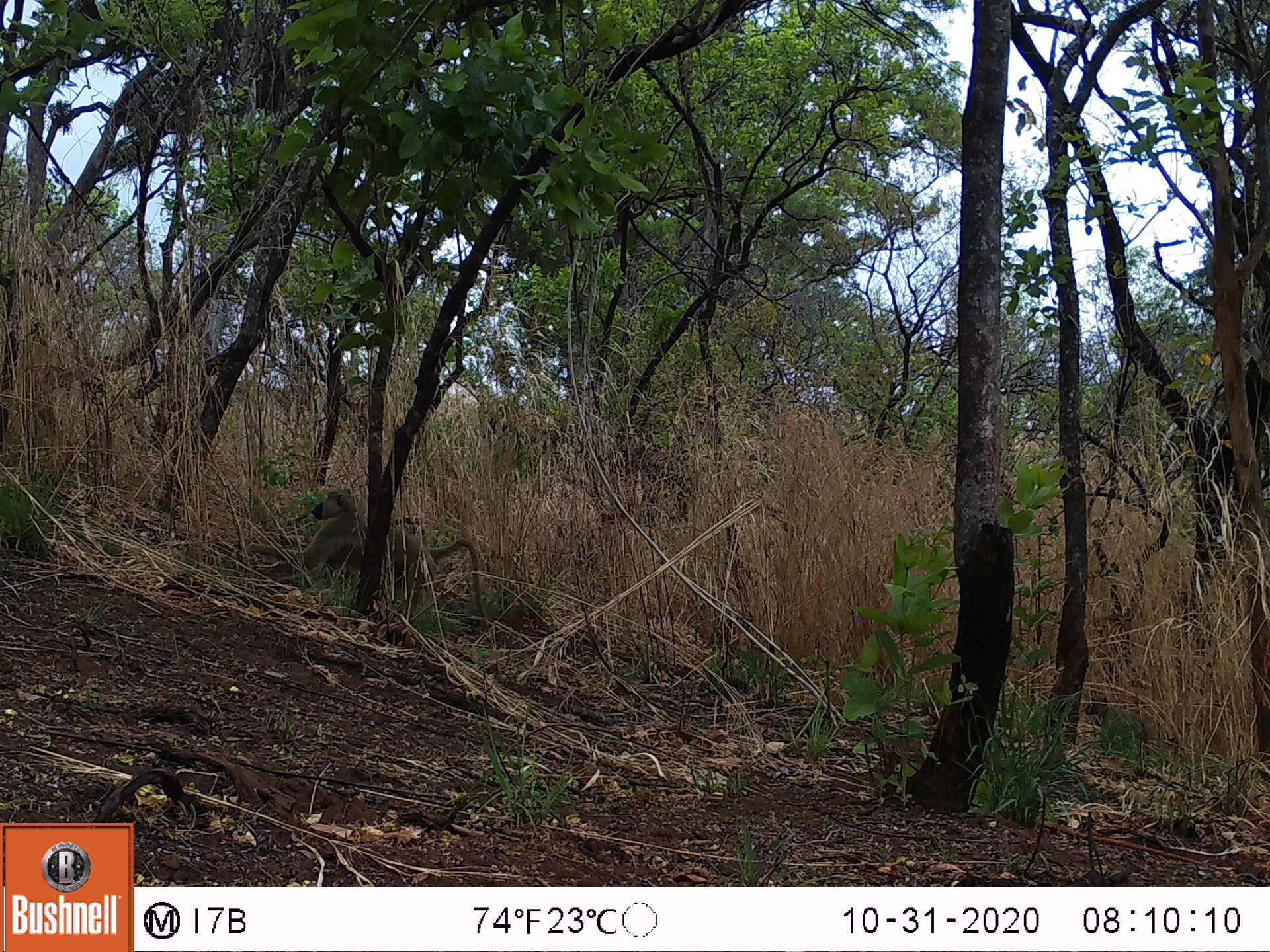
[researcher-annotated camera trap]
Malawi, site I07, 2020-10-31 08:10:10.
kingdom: Animalia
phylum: Chordata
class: Mammalia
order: Primates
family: Cercopithecidae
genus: Papio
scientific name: Papio cynocephalus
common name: yellow baboon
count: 1